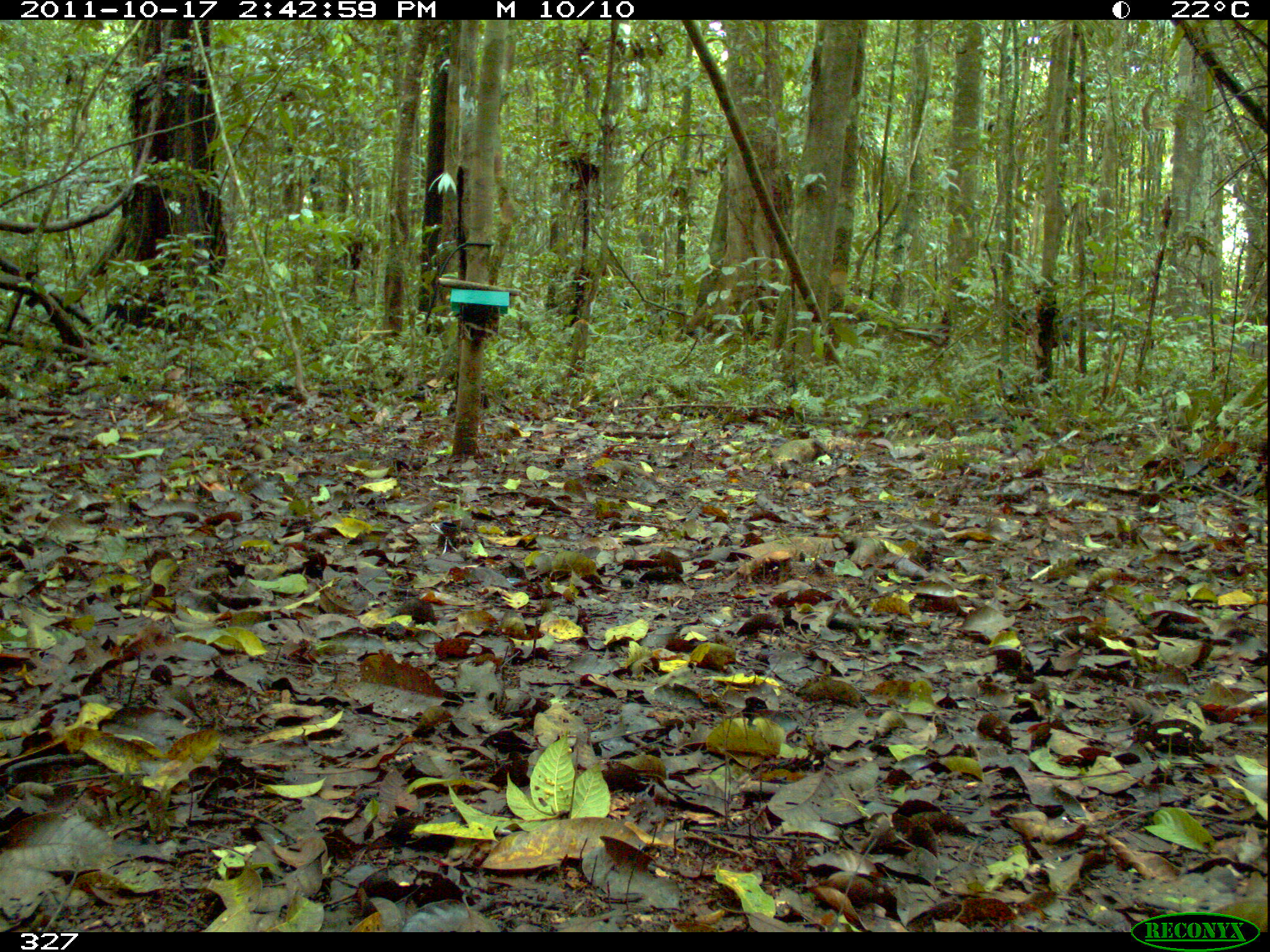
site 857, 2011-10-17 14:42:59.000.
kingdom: Animalia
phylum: Chordata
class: Mammalia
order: Artiodactyla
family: Tayassuidae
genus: Tayassu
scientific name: Tayassu pecari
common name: white-lipped peccary